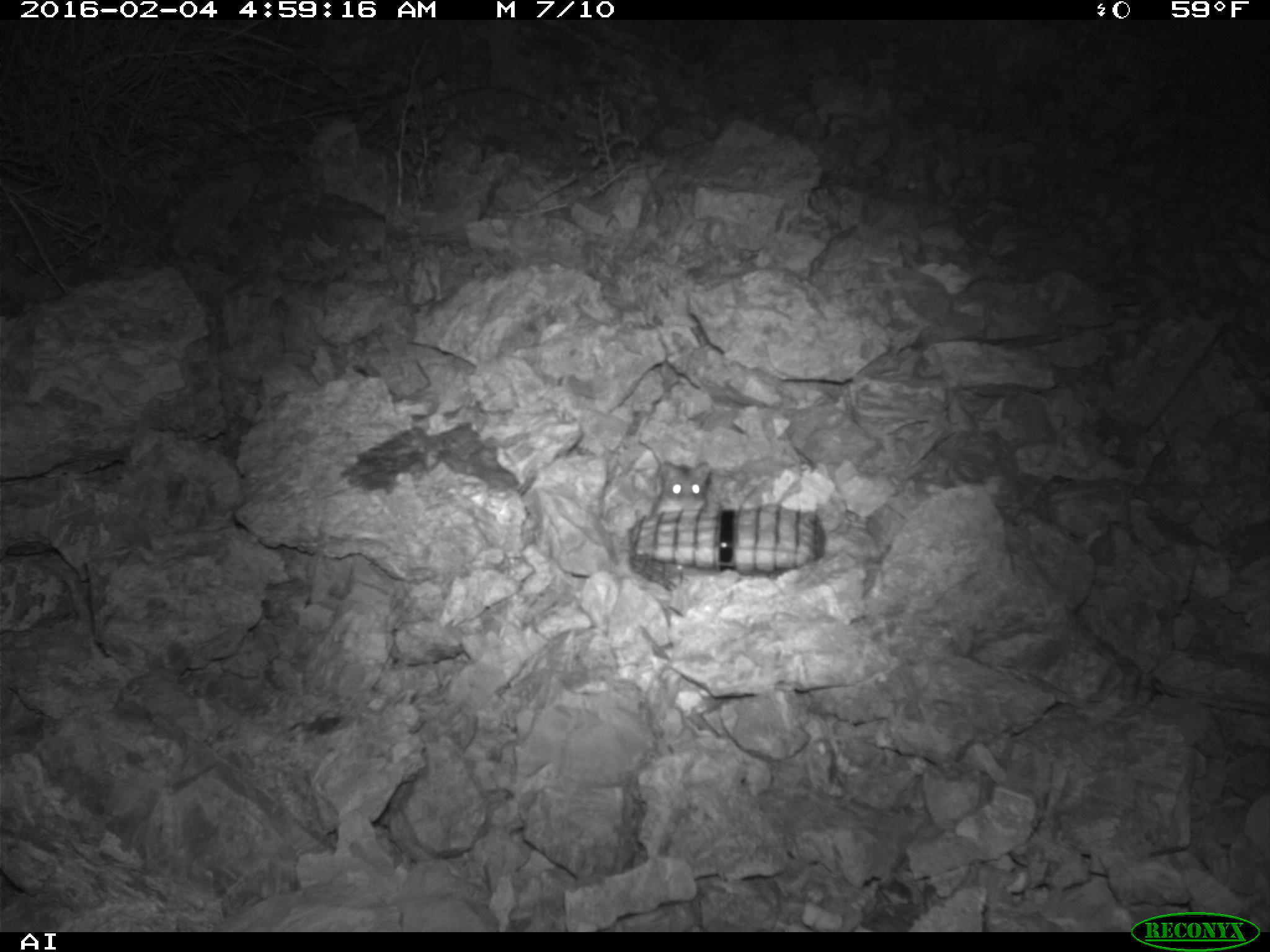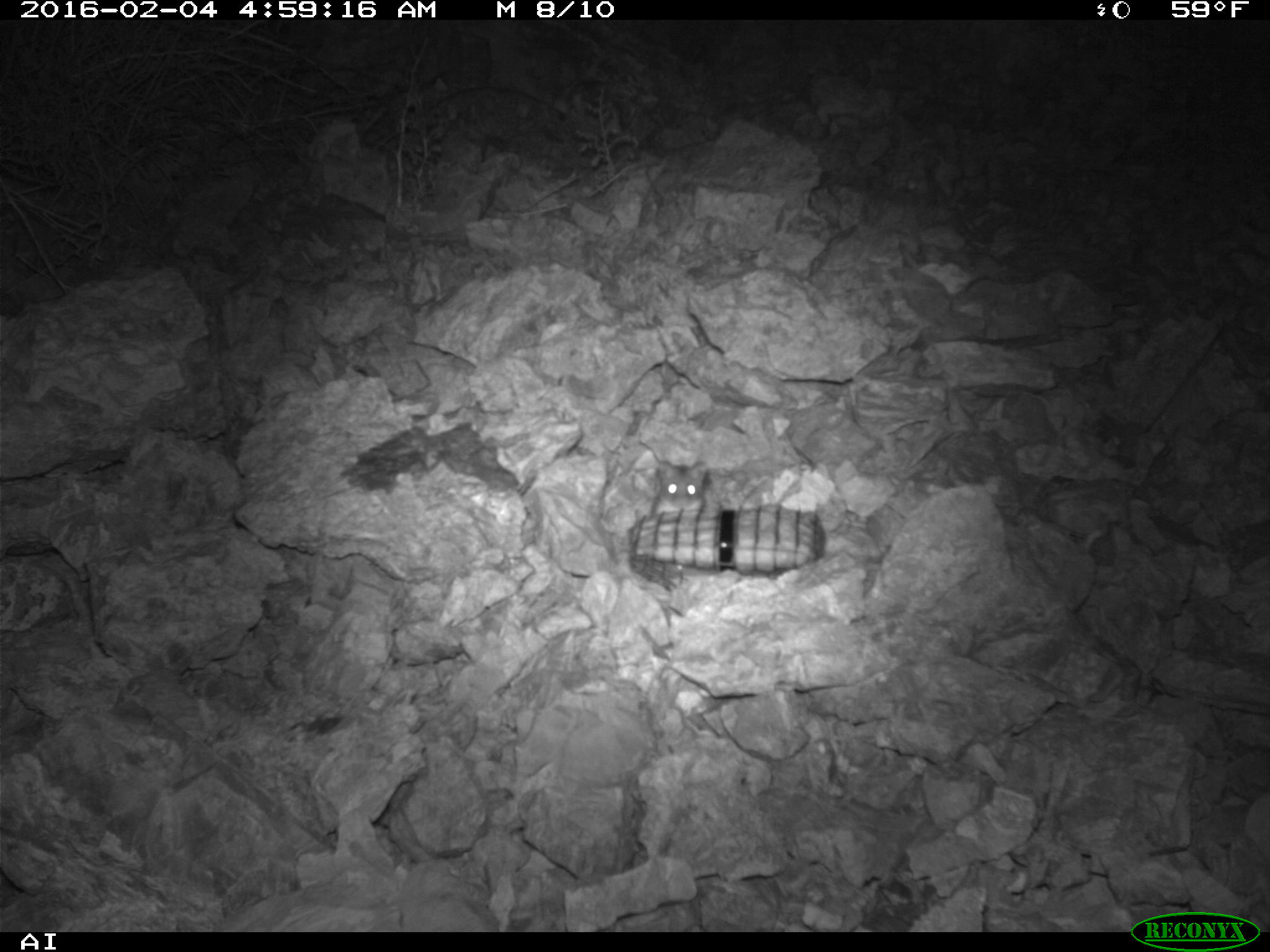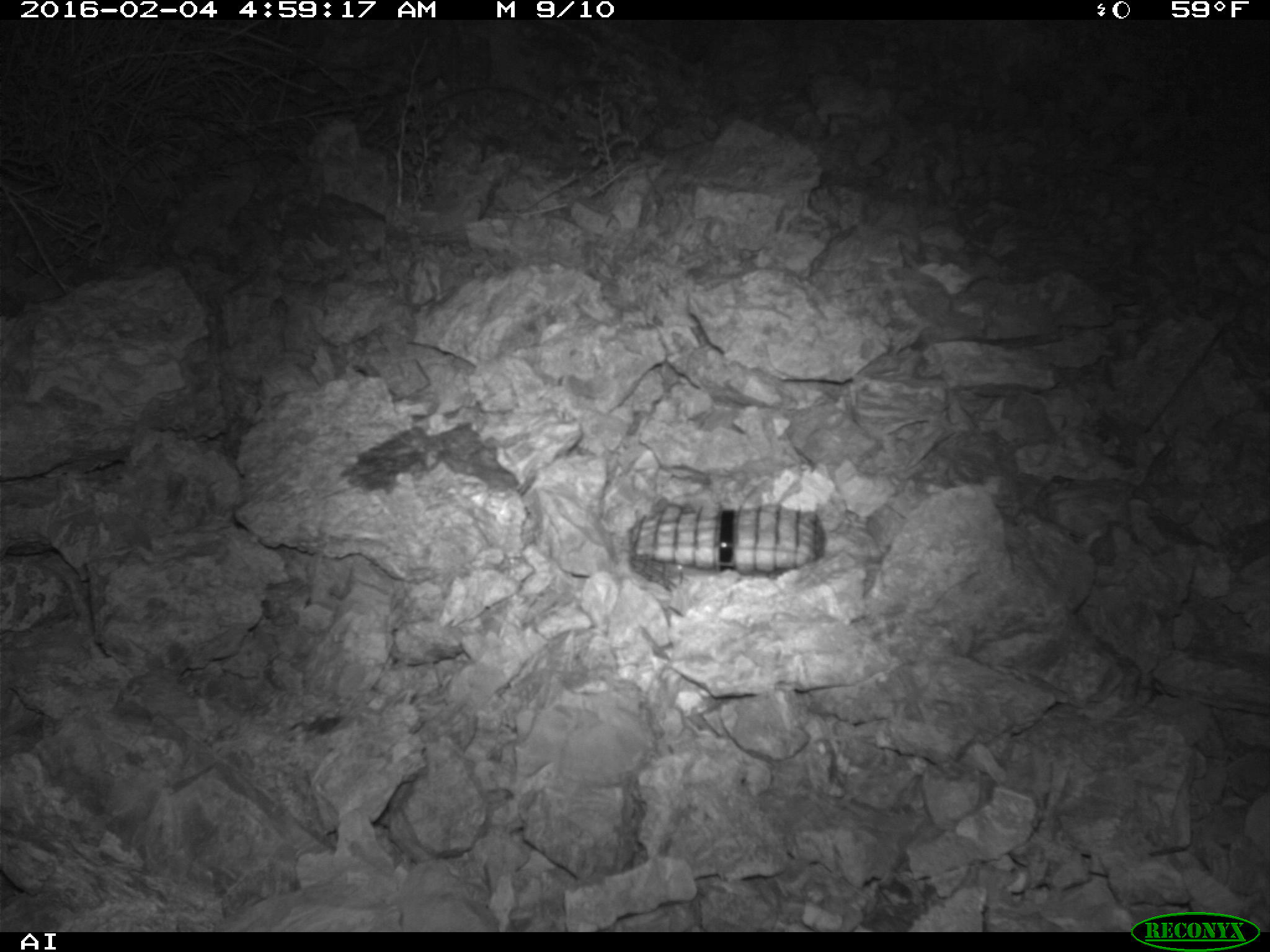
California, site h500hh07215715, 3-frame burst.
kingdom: Animalia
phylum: Chordata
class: Mammalia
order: Rodentia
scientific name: Rodentia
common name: rodent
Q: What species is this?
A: Rodent (Rodentia).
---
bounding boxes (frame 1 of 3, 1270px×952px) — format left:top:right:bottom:
rodent: 651:461:711:516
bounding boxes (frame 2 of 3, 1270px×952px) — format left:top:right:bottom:
rodent: 650:461:719:516